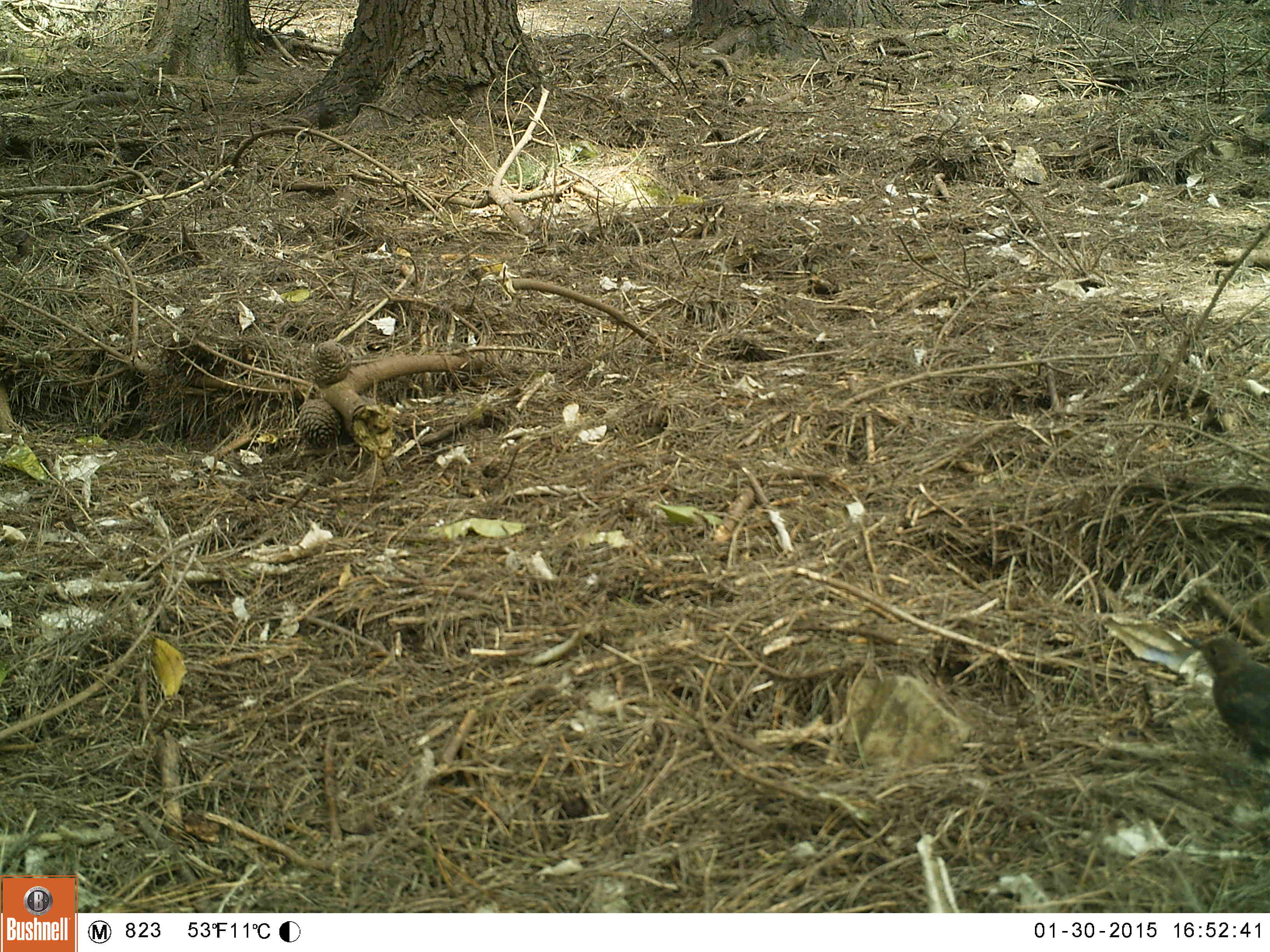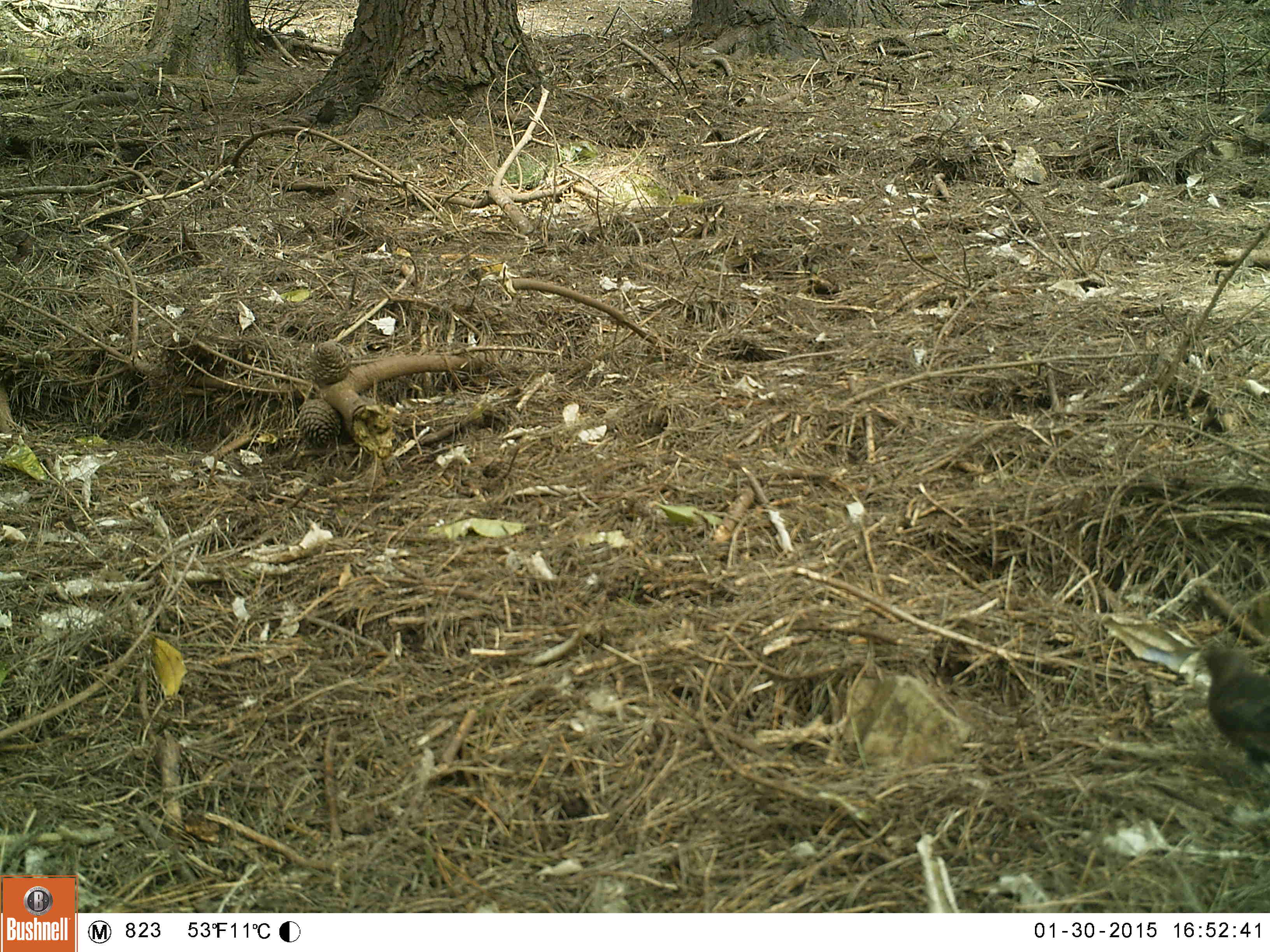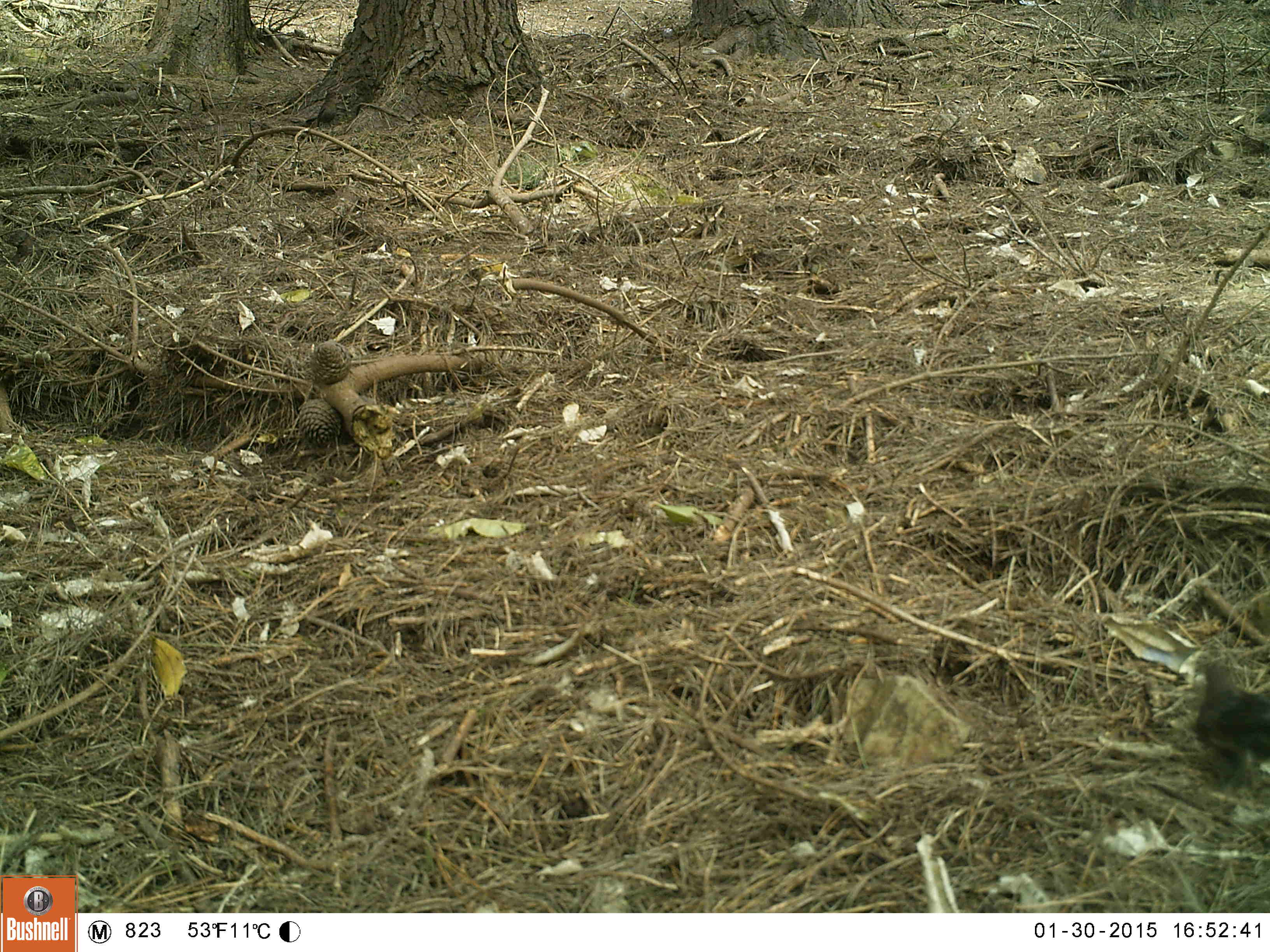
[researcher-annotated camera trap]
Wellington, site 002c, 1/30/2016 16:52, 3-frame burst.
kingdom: Animalia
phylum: Chordata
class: Aves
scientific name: Aves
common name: bird